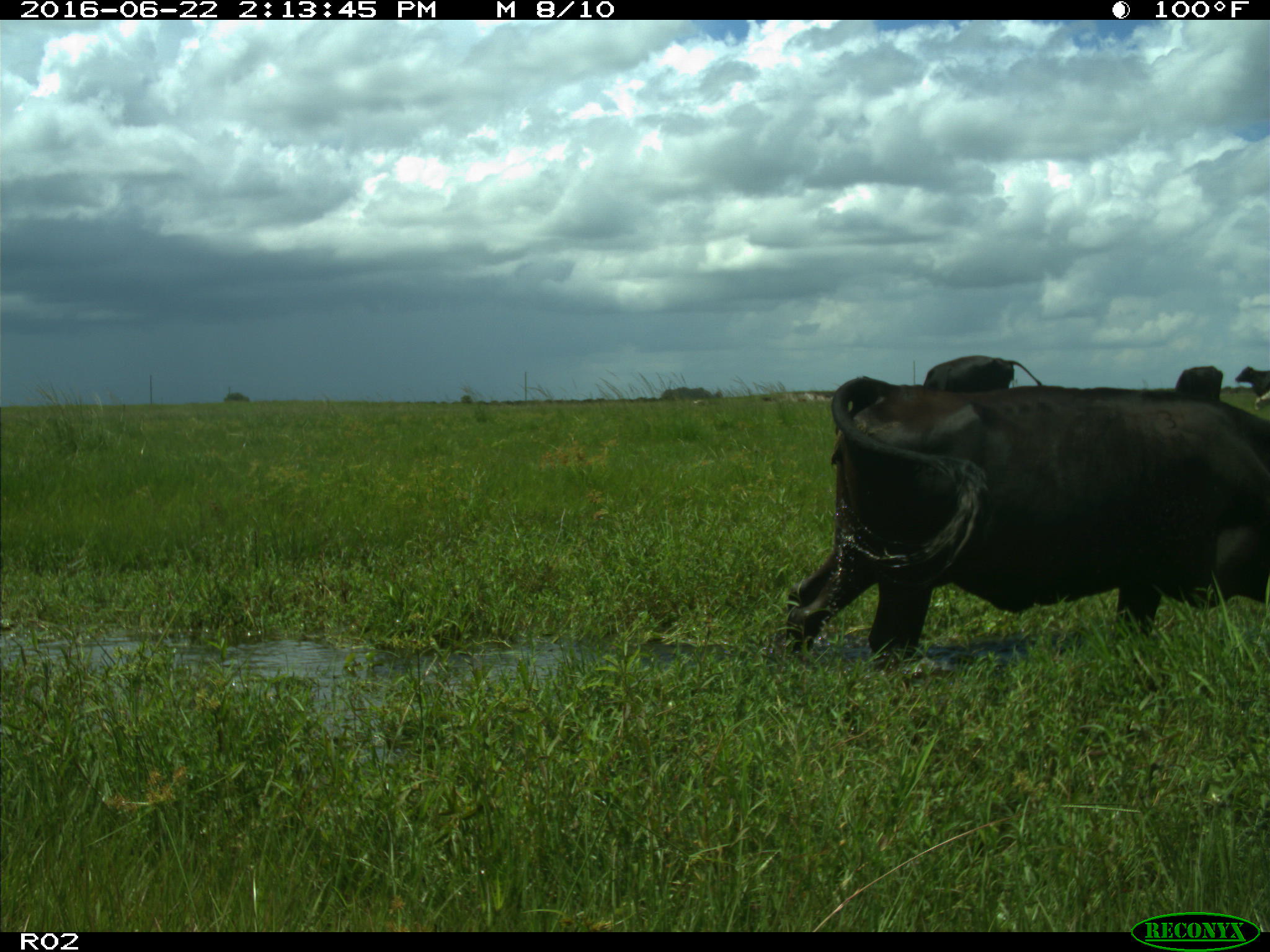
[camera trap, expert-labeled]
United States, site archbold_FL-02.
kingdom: Animalia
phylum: Chordata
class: Mammalia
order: Artiodactyla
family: Bovidae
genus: Bos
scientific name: Bos taurus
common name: domestic cow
Bos taurus (domestic cow).